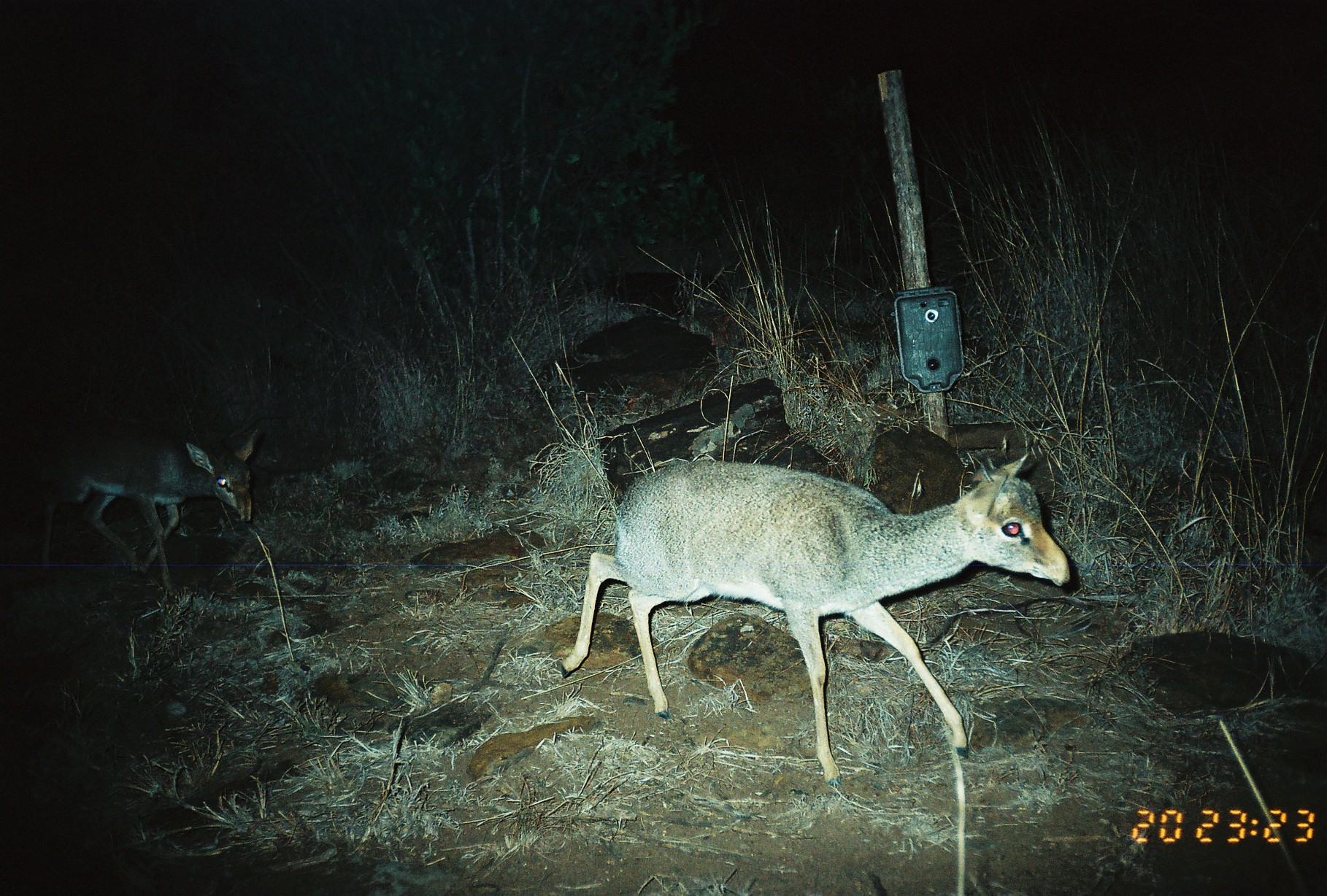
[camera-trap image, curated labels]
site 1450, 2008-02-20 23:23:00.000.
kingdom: Animalia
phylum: Chordata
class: Mammalia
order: Artiodactyla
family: Bovidae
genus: Madoqua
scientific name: Madoqua guentheri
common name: günther's dik-dik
Madoqua guentheri (günther's dik-dik), count 2.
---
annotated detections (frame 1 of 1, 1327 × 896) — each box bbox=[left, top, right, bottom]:
madoqua guentheri: bbox=[557, 451, 1070, 788]; bbox=[35, 421, 260, 598]